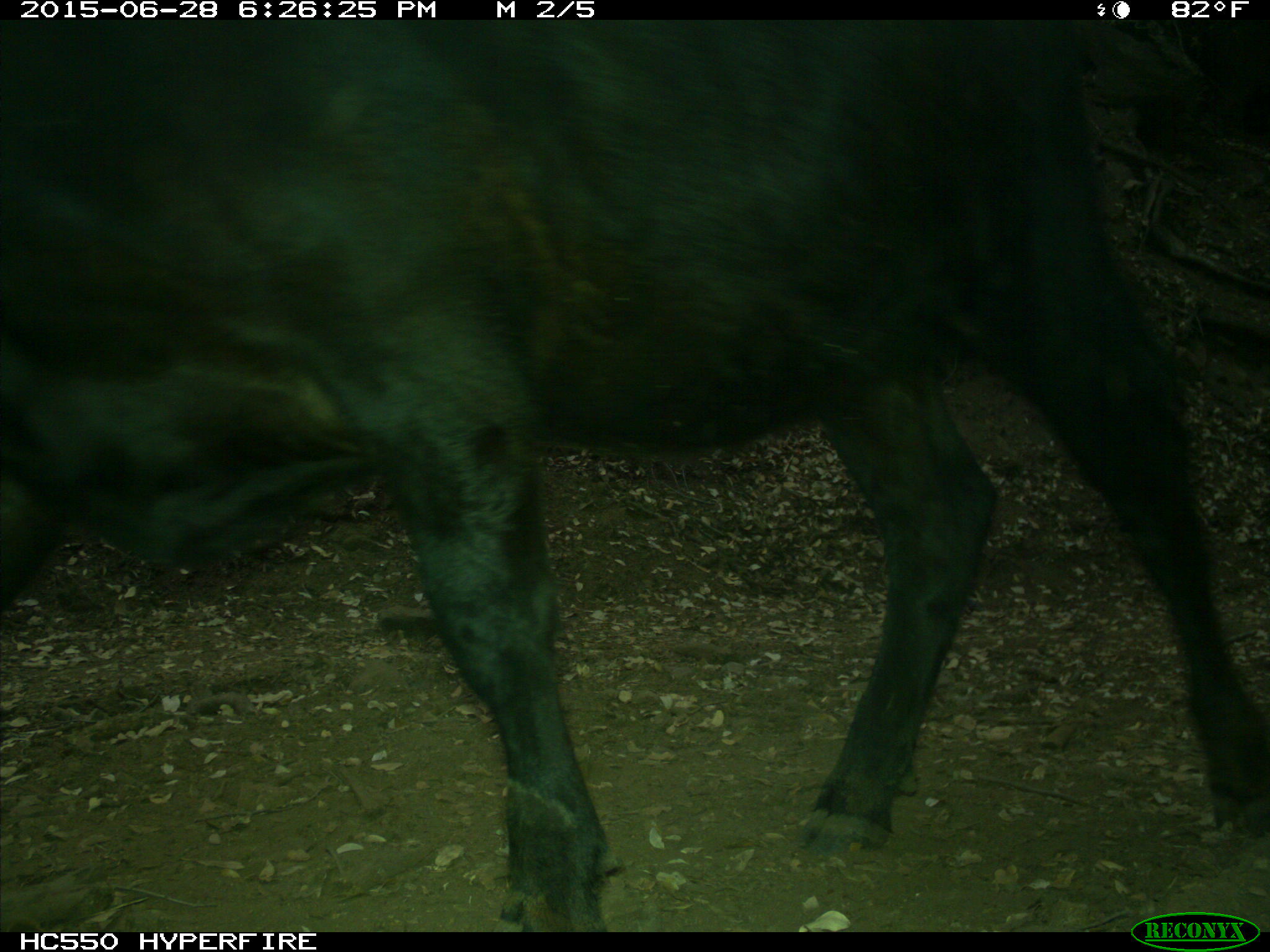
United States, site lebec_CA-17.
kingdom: Animalia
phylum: Chordata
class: Mammalia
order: Artiodactyla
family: Bovidae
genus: Bos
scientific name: Bos taurus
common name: domestic cow